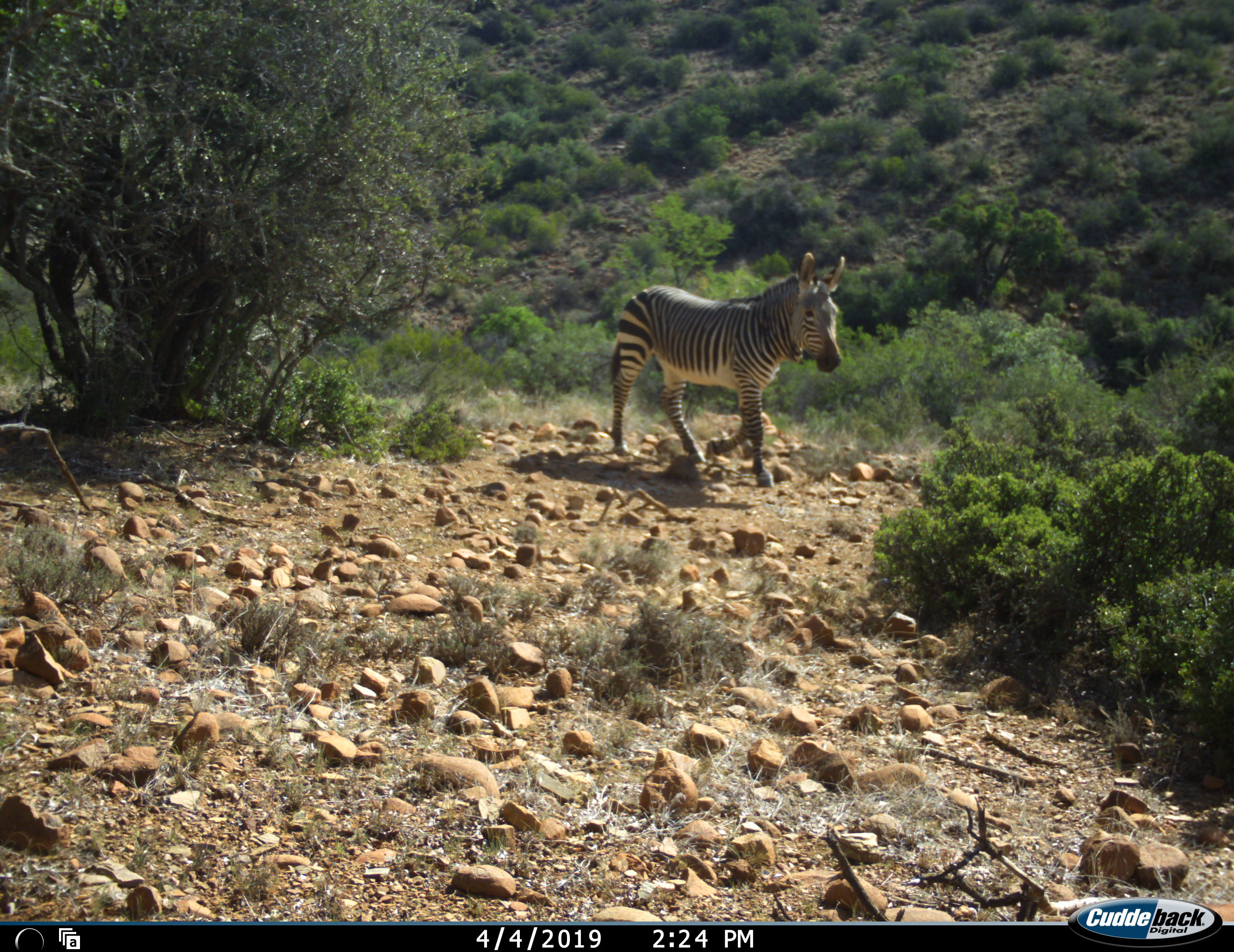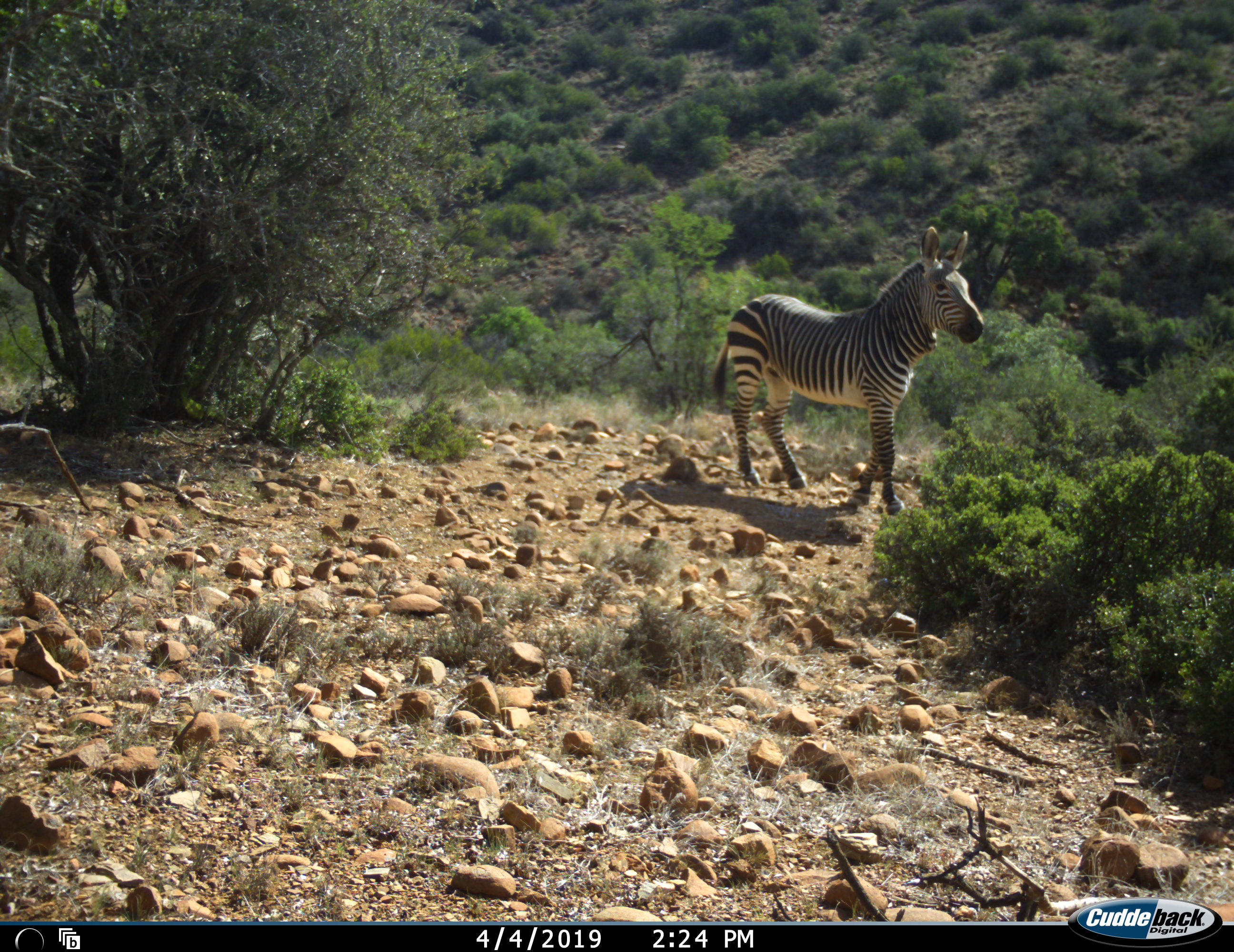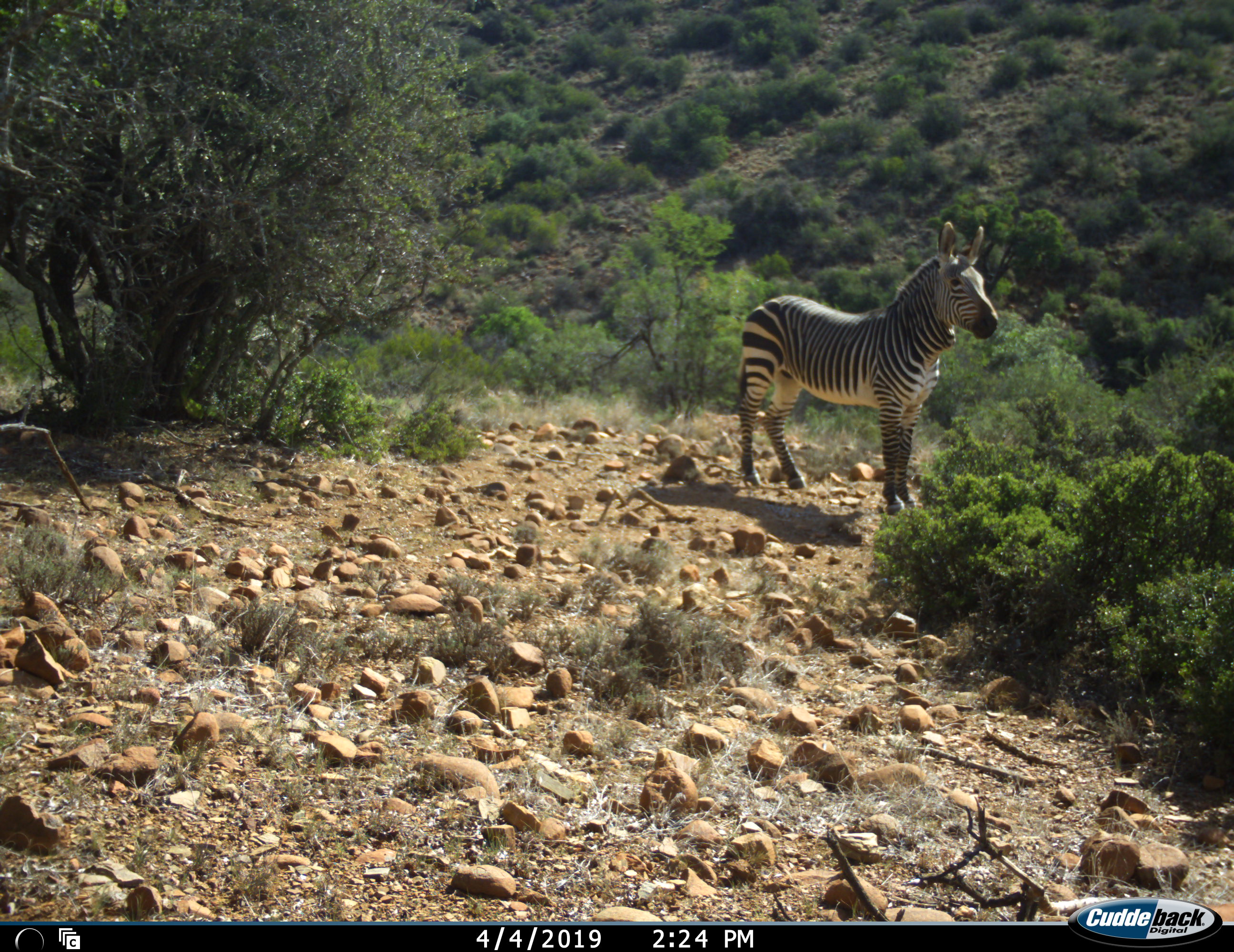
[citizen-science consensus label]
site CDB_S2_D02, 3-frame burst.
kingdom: Animalia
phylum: Chordata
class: Mammalia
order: Perissodactyla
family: Equidae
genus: Equus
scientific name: Equus zebra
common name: mountain zebra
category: zebramountain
Zebramountain (mountain zebra) (Equus zebra), count 1. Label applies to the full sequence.